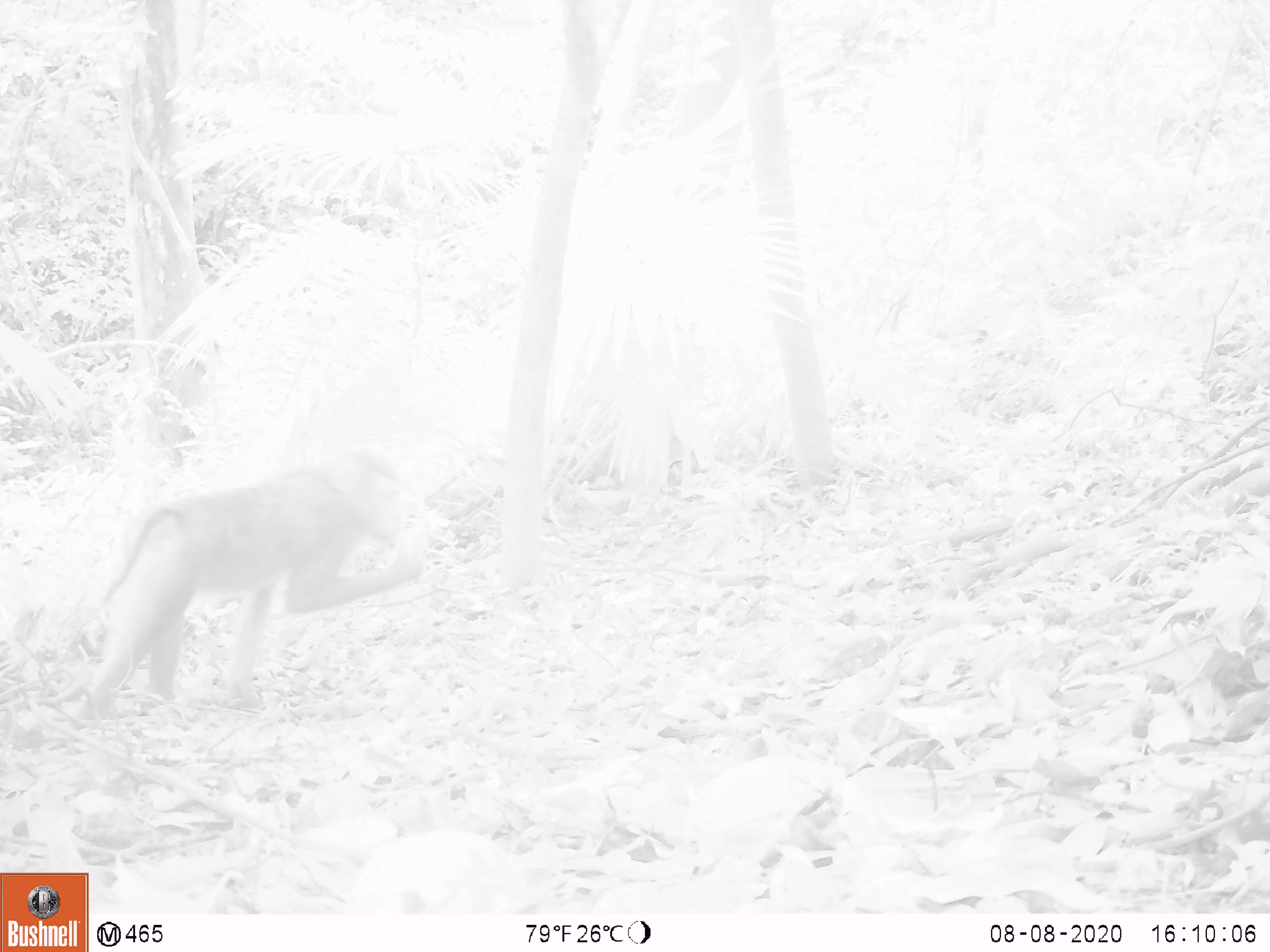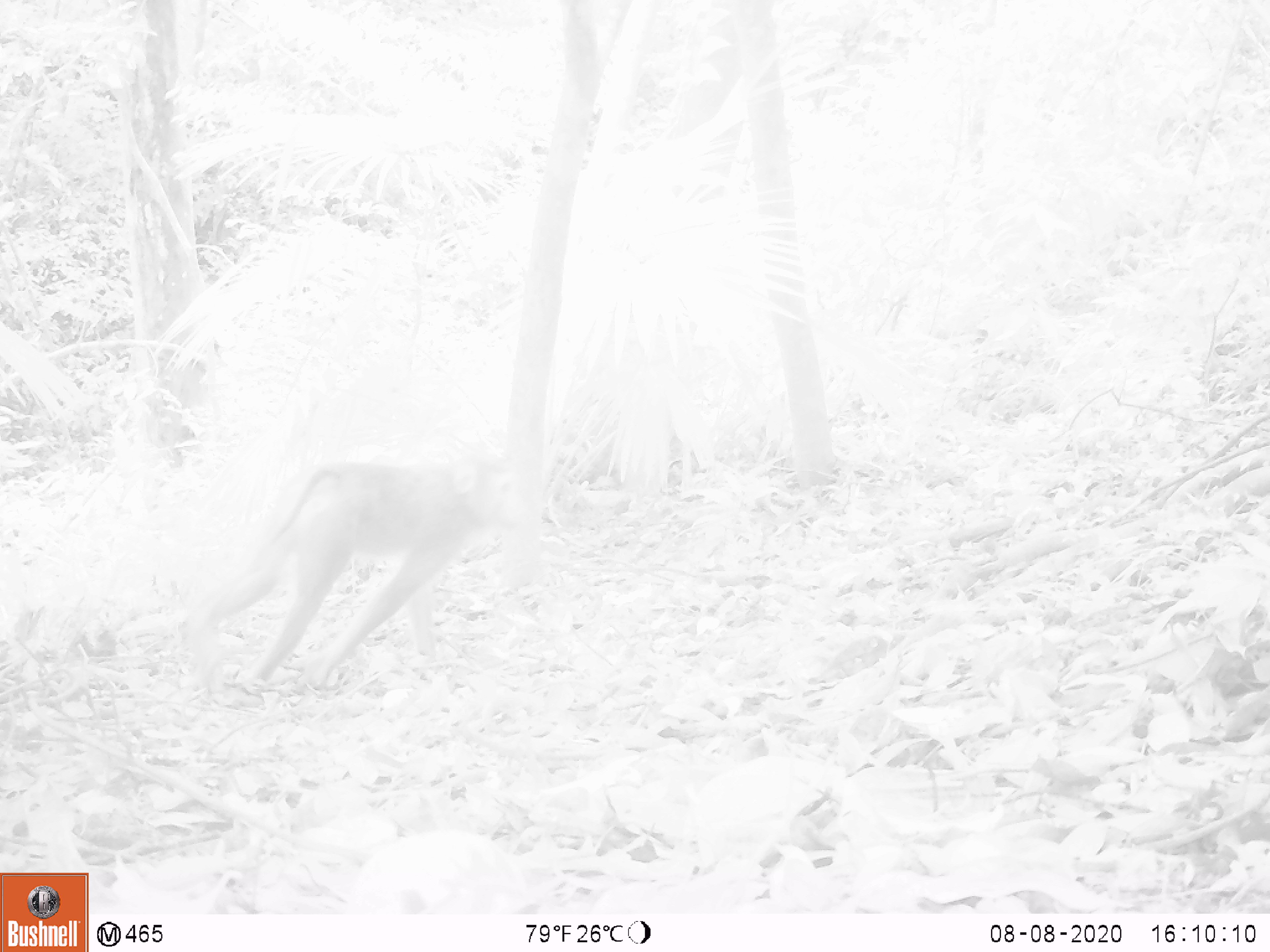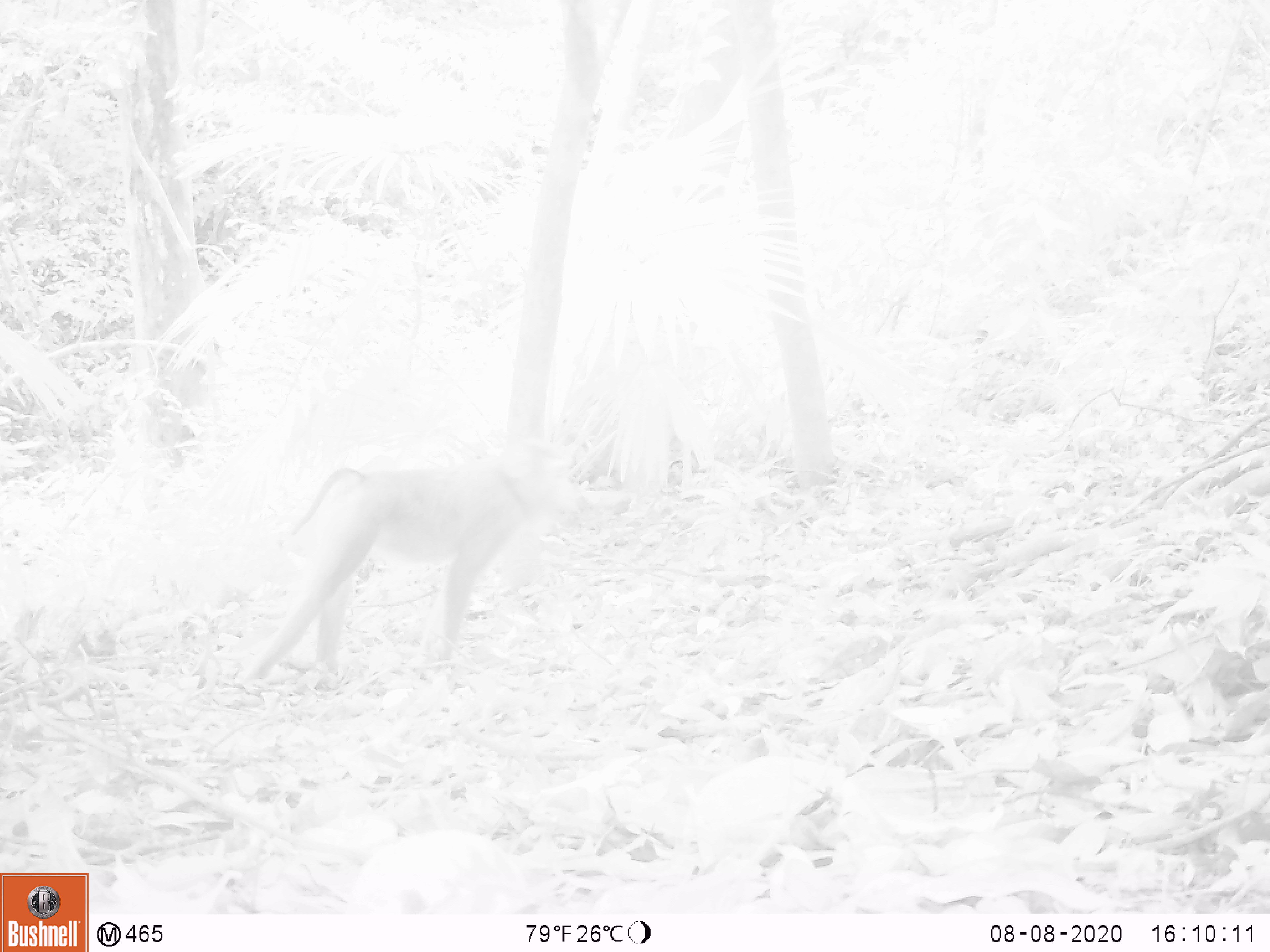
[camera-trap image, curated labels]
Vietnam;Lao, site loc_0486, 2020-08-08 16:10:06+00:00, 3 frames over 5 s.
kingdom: Animalia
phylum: Chordata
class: Mammalia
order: Primates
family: Cercopithecidae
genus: Macaca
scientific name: Macaca nemestrina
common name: pig-tailed macaque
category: pig tailed macaque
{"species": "pig tailed macaque (pig-tailed macaque) (Macaca nemestrina)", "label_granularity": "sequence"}